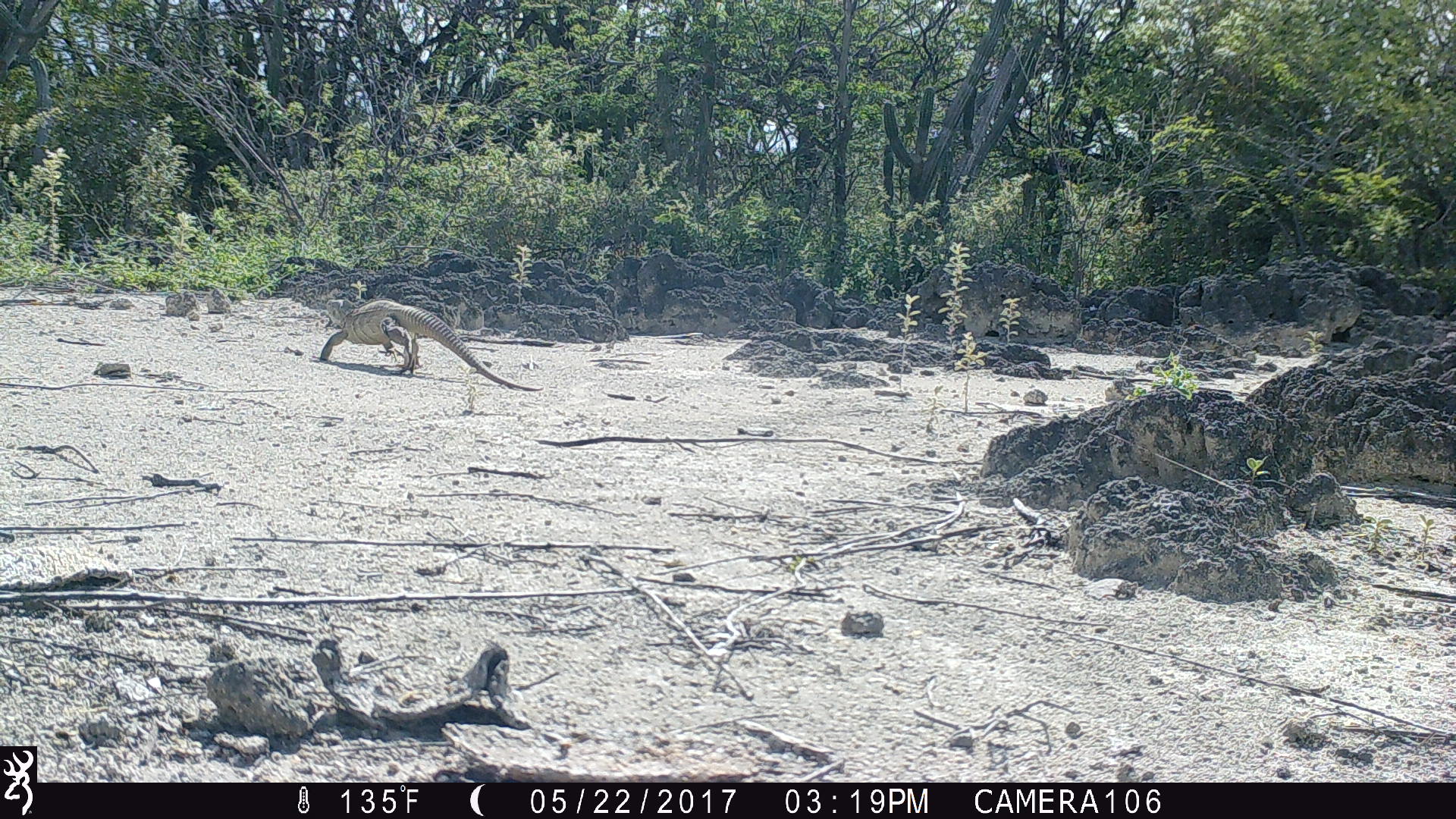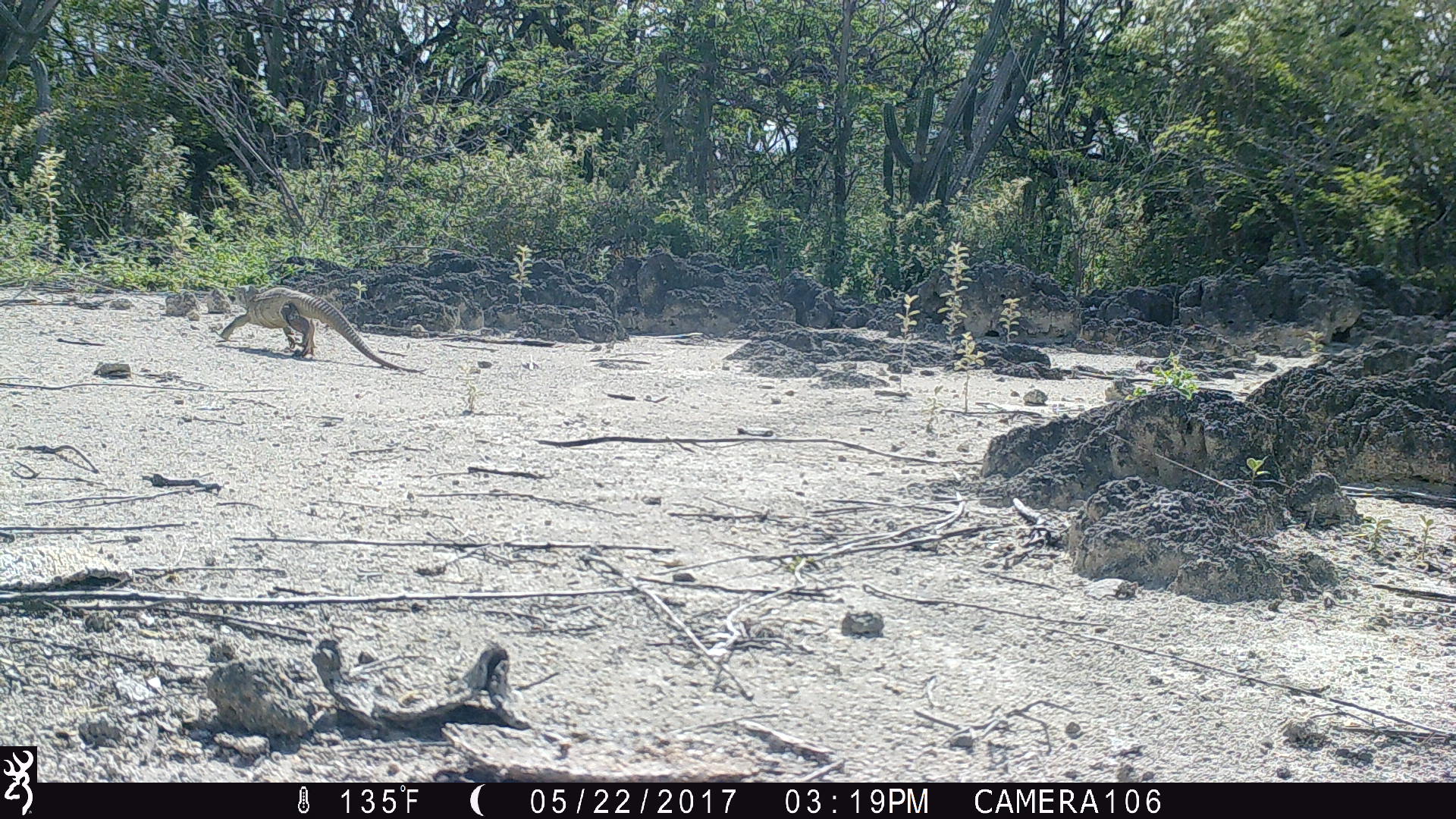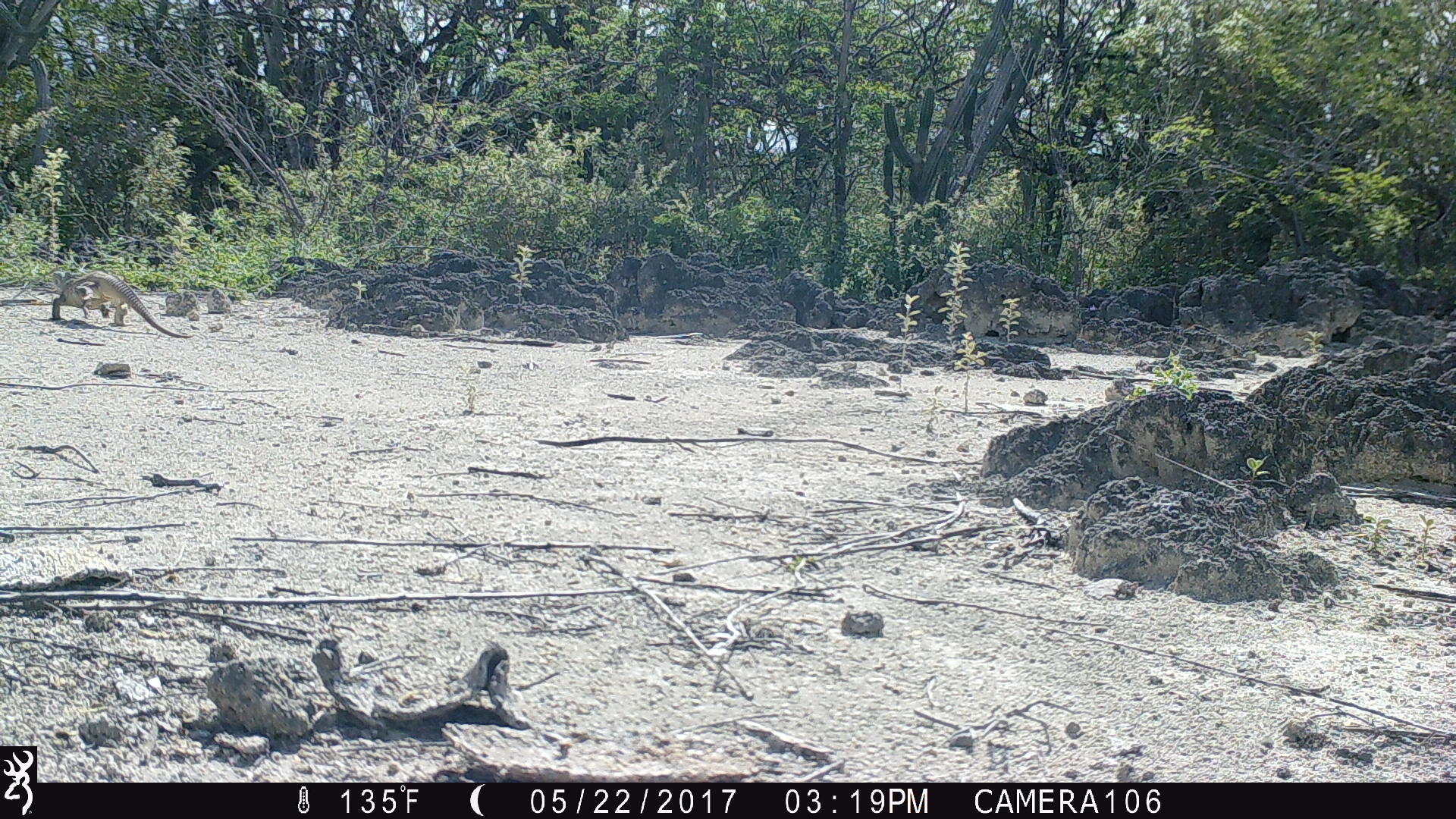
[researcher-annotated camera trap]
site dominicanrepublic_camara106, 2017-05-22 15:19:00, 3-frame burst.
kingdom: Animalia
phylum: Chordata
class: Reptilia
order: Squamata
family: Iguanidae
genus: Iguana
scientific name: Iguana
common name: typical iguanas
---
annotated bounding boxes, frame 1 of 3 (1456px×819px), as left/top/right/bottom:
iguana: 312/297/536/396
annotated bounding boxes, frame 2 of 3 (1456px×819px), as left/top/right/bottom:
iguana: 214/284/416/374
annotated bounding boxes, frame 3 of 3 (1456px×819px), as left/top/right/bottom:
iguana: 47/268/187/337